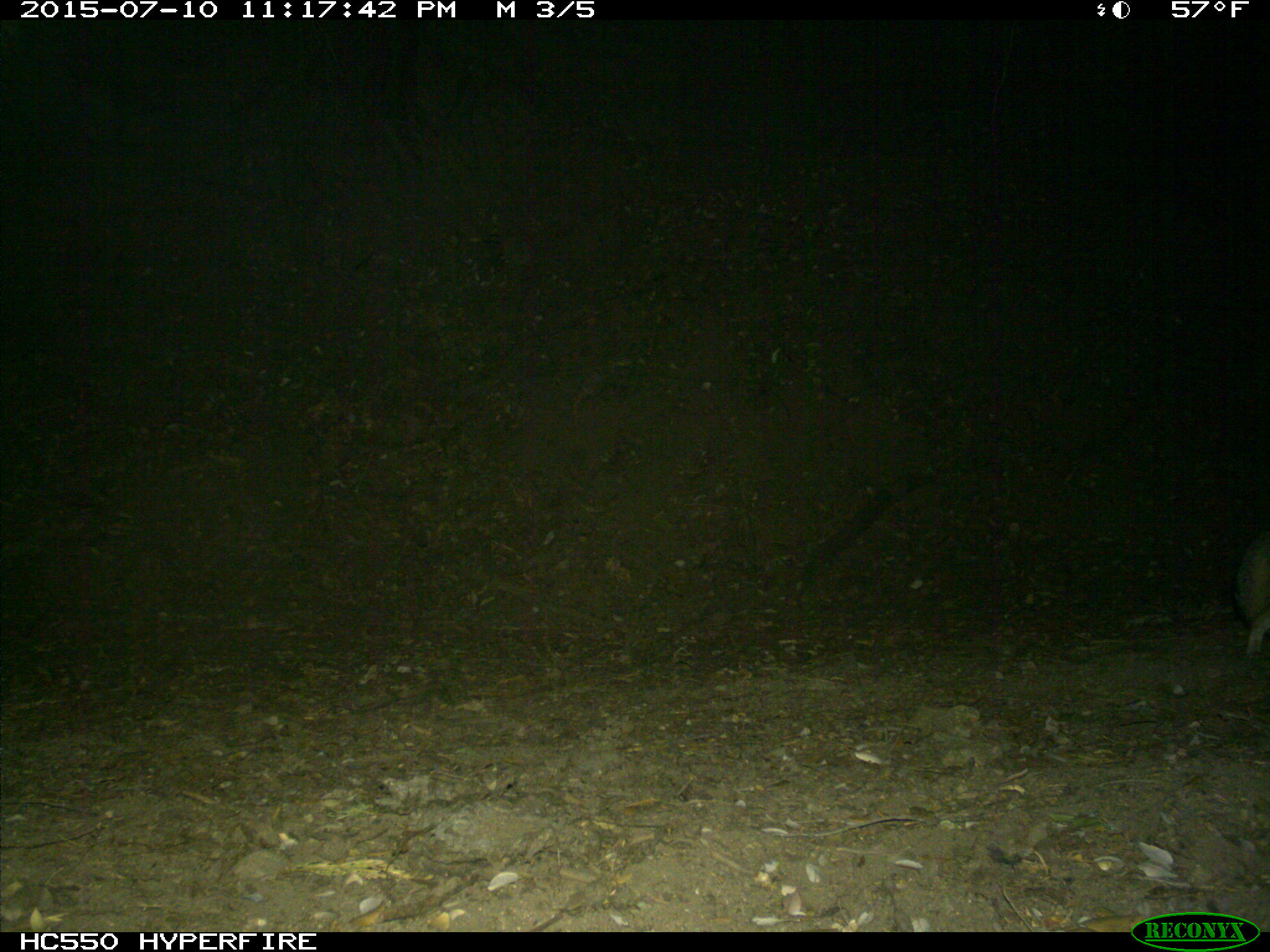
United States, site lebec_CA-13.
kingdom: Animalia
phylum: Chordata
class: Mammalia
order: Carnivora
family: Canidae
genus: Urocyon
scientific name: Urocyon cinereoargenteus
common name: gray fox